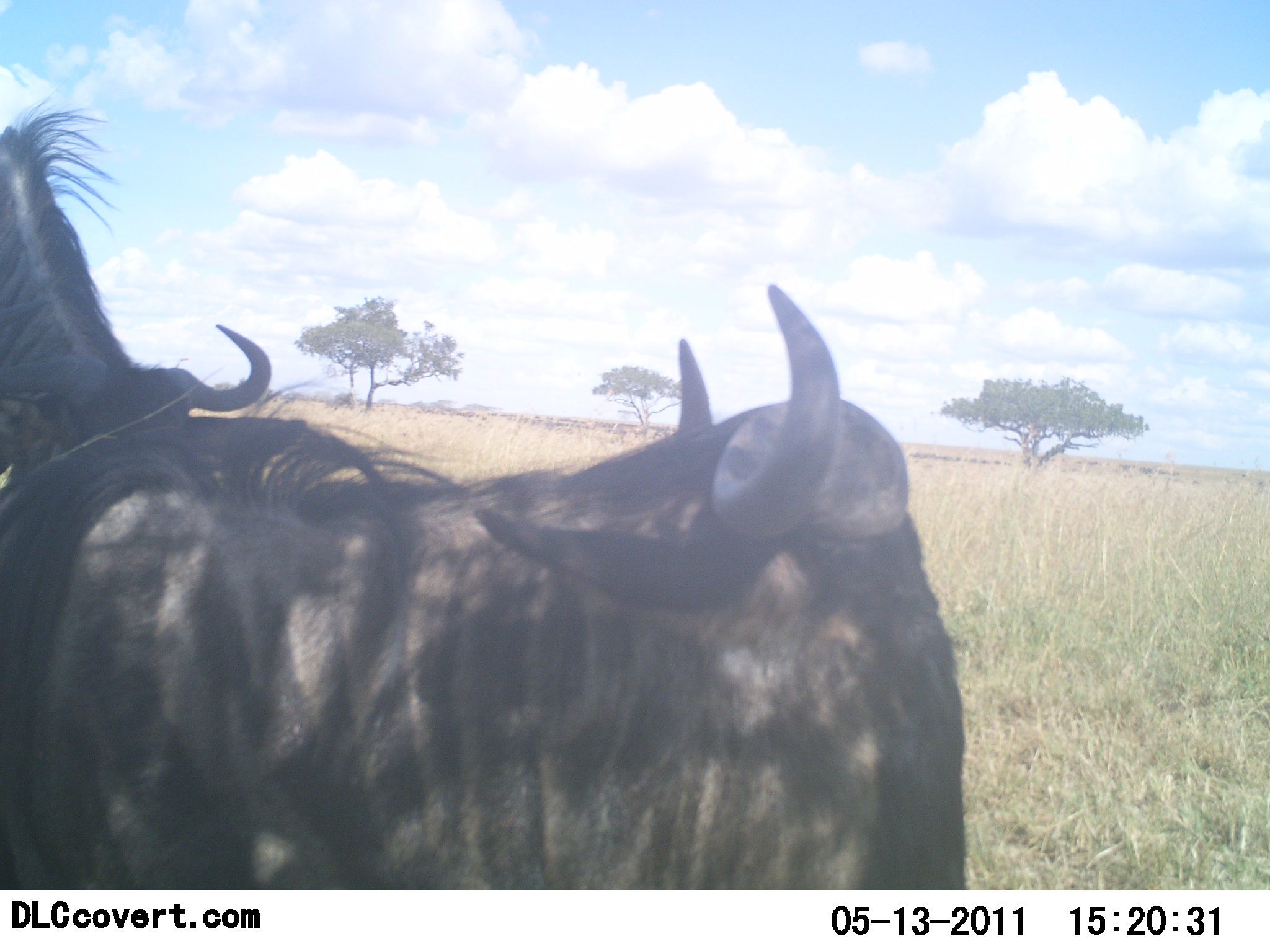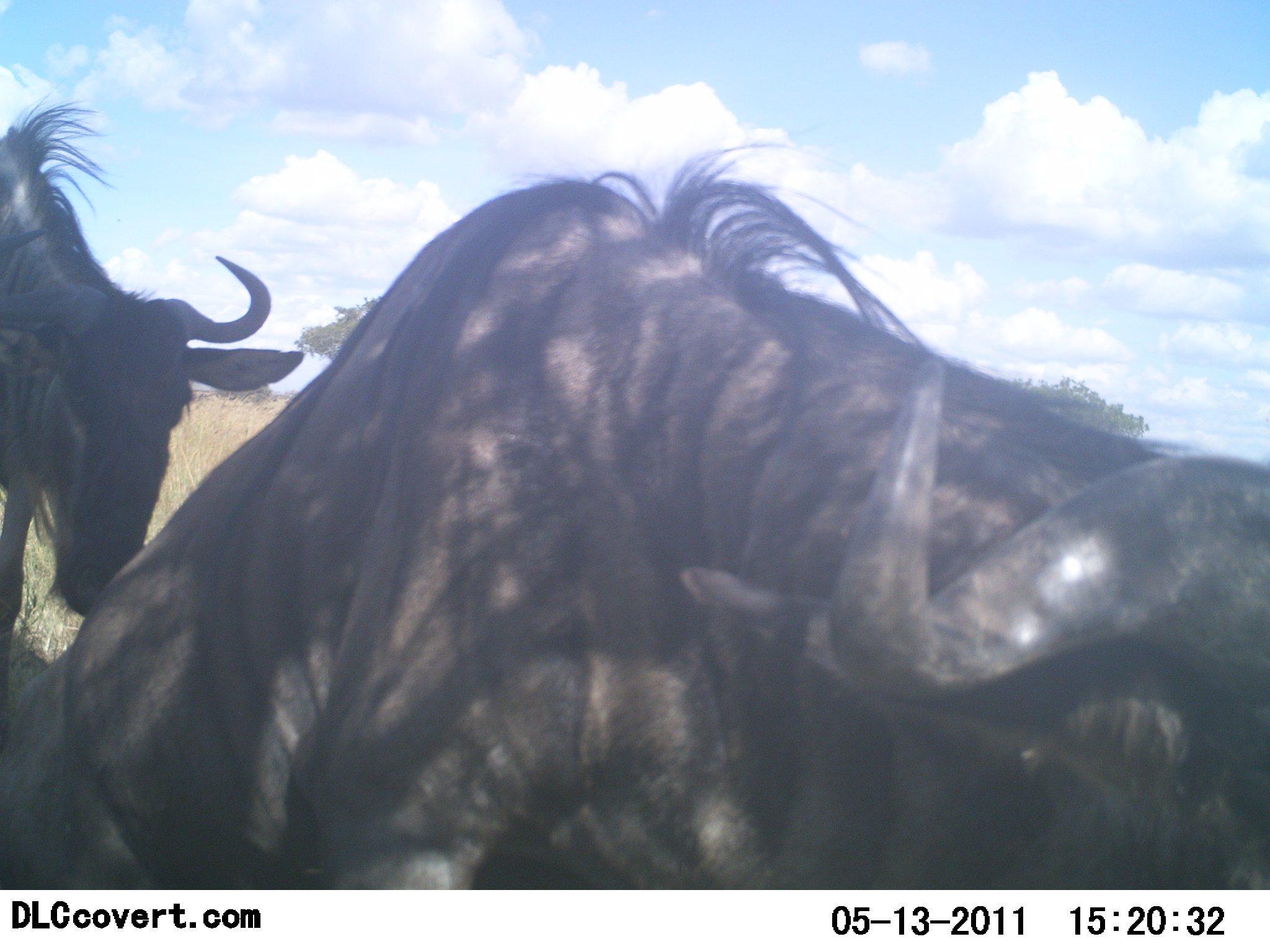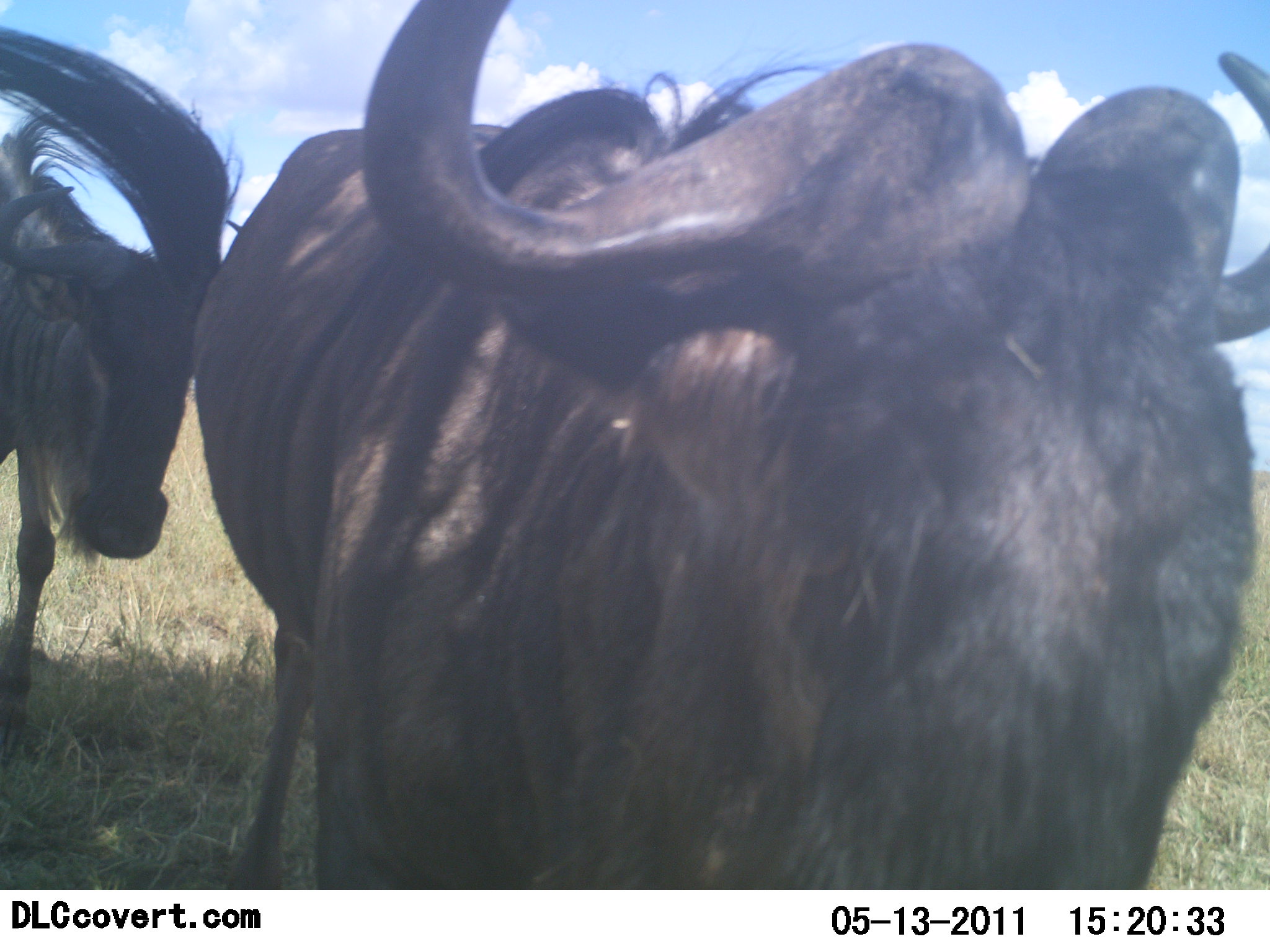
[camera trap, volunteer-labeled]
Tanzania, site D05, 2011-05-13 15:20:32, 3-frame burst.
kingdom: Animalia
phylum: Chordata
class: Mammalia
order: Artiodactyla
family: Bovidae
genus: Connochaetes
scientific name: Connochaetes taurinus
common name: blue wildebeest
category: wildebeest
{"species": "wildebeest (blue wildebeest) (Connochaetes taurinus)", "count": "2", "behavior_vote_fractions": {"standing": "47%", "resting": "27%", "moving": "47%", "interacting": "7%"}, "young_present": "0%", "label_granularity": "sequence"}